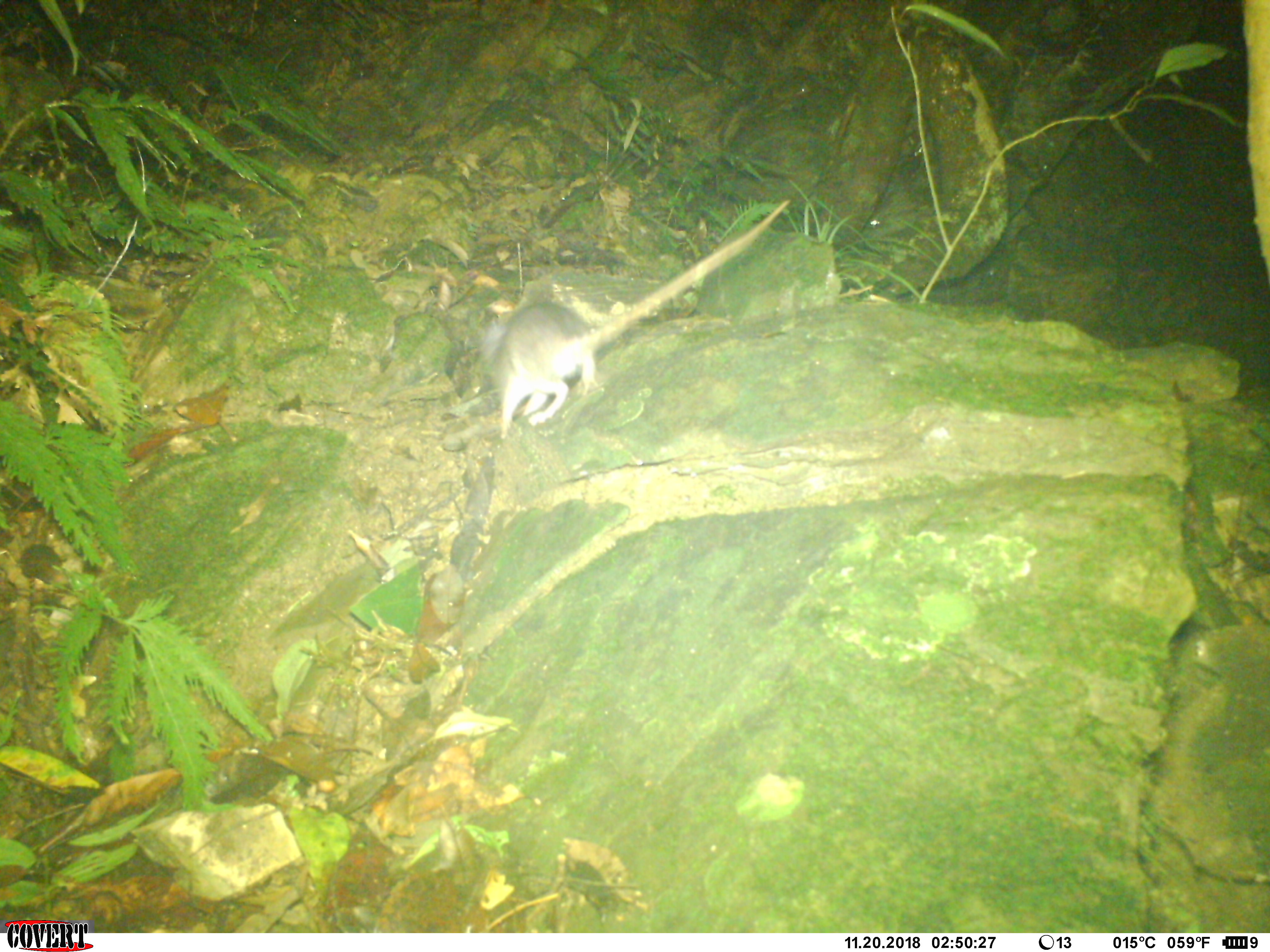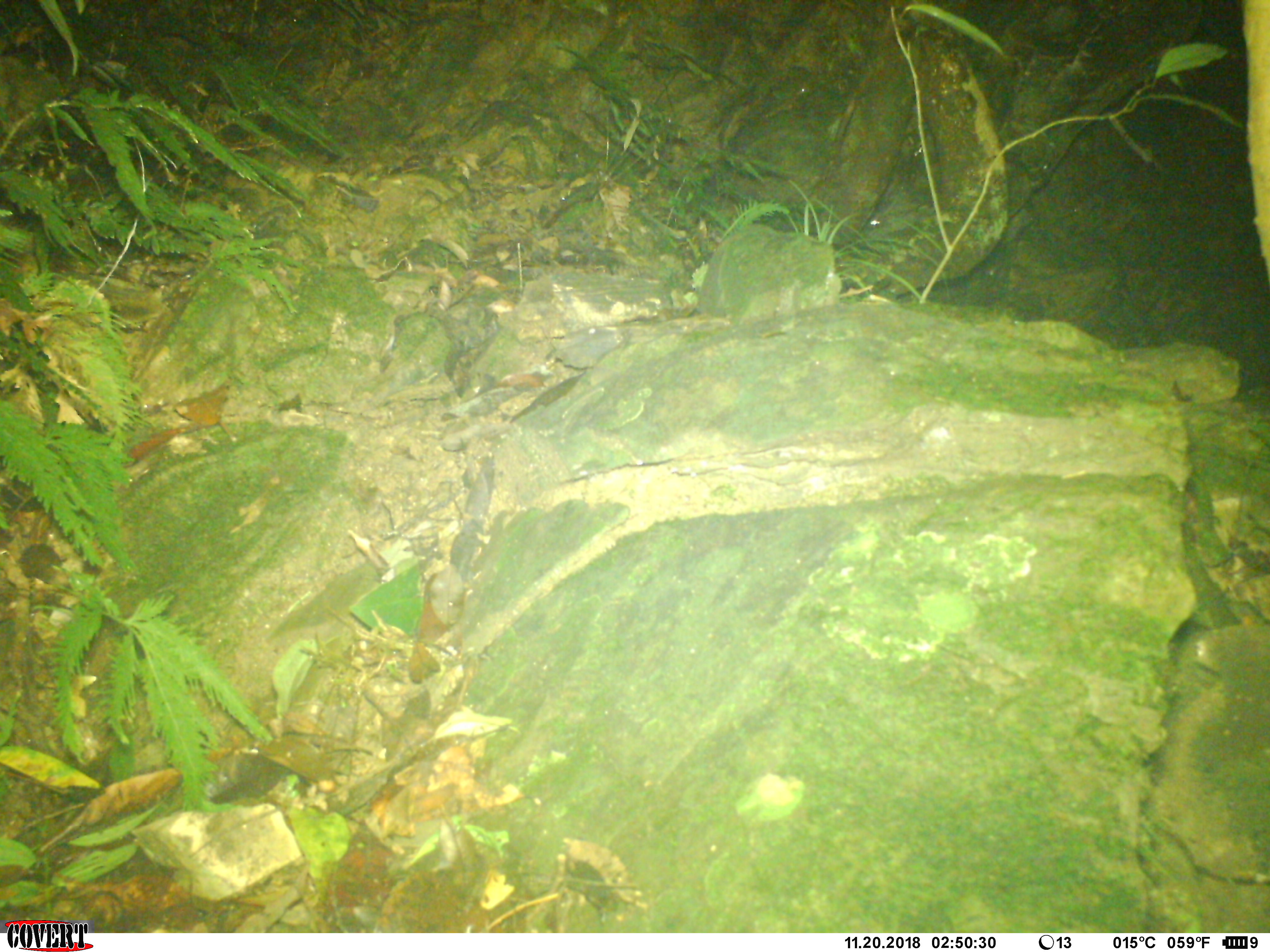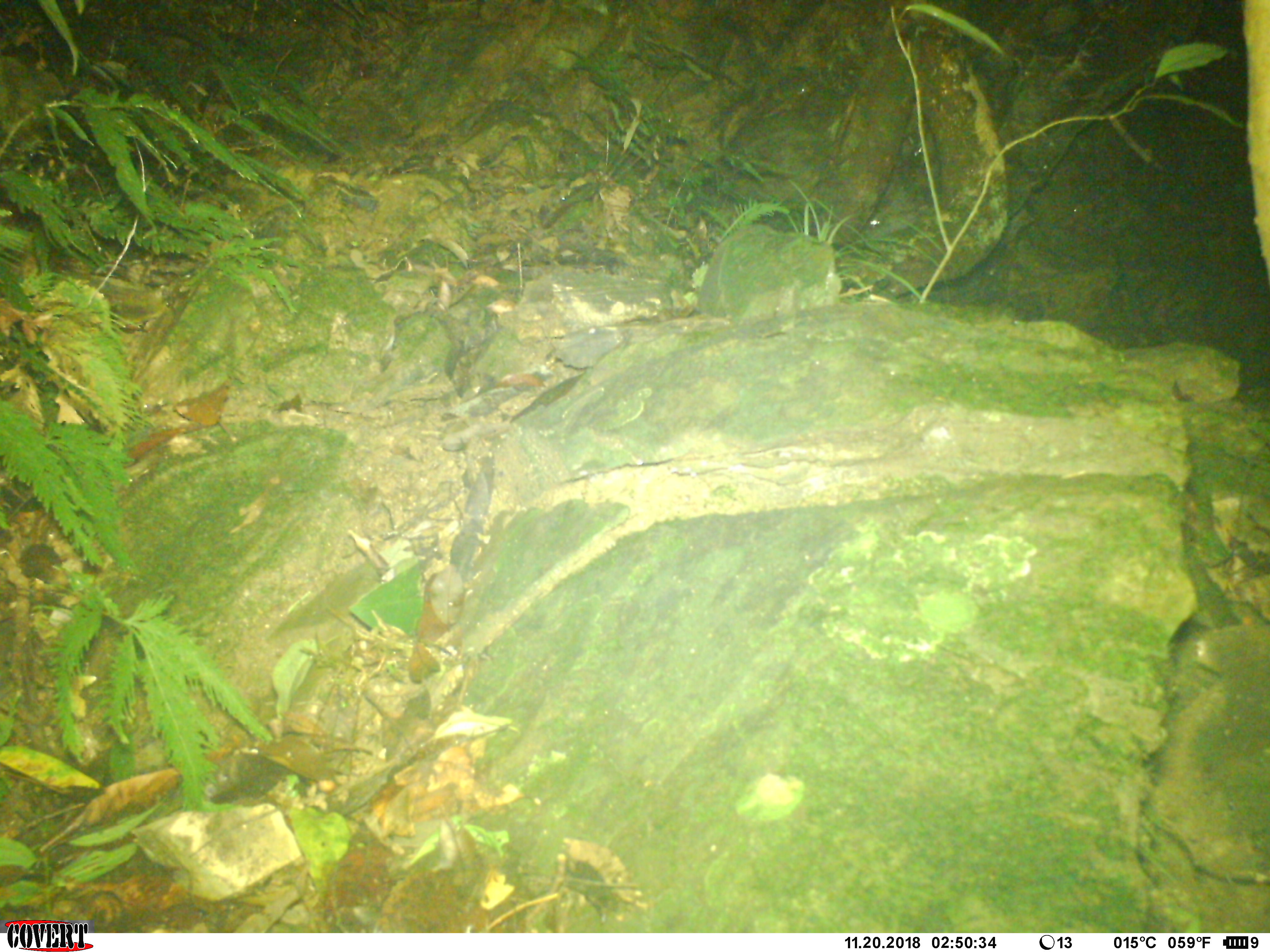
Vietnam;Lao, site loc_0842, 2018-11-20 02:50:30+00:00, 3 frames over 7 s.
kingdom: Animalia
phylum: Chordata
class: Mammalia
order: Rodentia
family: Muridae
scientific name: Muridae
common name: old-world mice and rats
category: unidentified murid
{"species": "unidentified murid (old-world mice and rats) (Muridae)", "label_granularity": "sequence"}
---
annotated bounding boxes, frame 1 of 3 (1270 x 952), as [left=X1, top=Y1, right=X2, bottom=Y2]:
unidentified murid: [left=476, top=198, right=792, bottom=439]